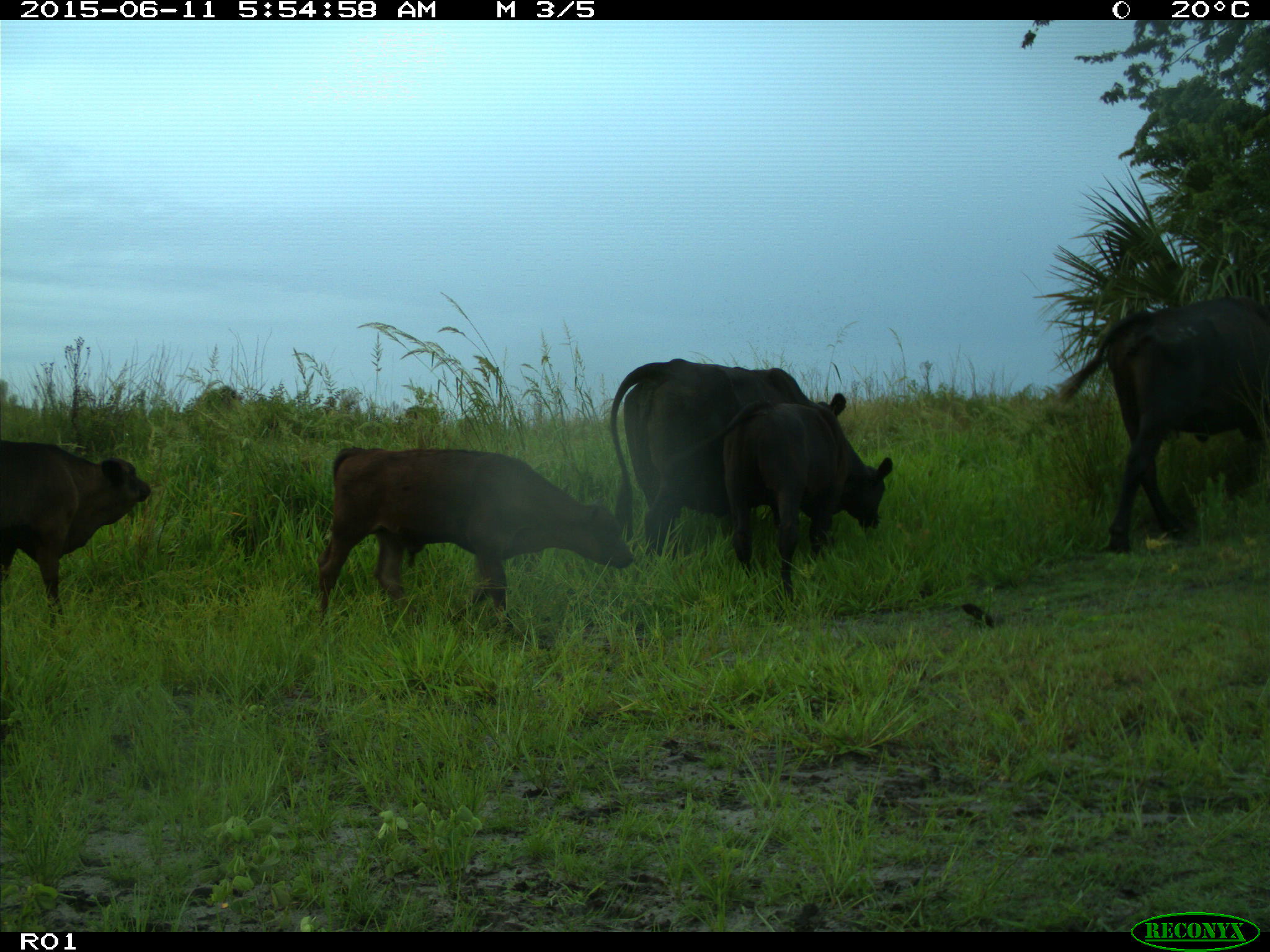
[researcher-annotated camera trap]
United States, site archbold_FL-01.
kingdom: Animalia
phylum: Chordata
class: Mammalia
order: Artiodactyla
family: Bovidae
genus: Bos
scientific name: Bos taurus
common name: domestic cow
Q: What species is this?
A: Bos taurus (domestic cow).